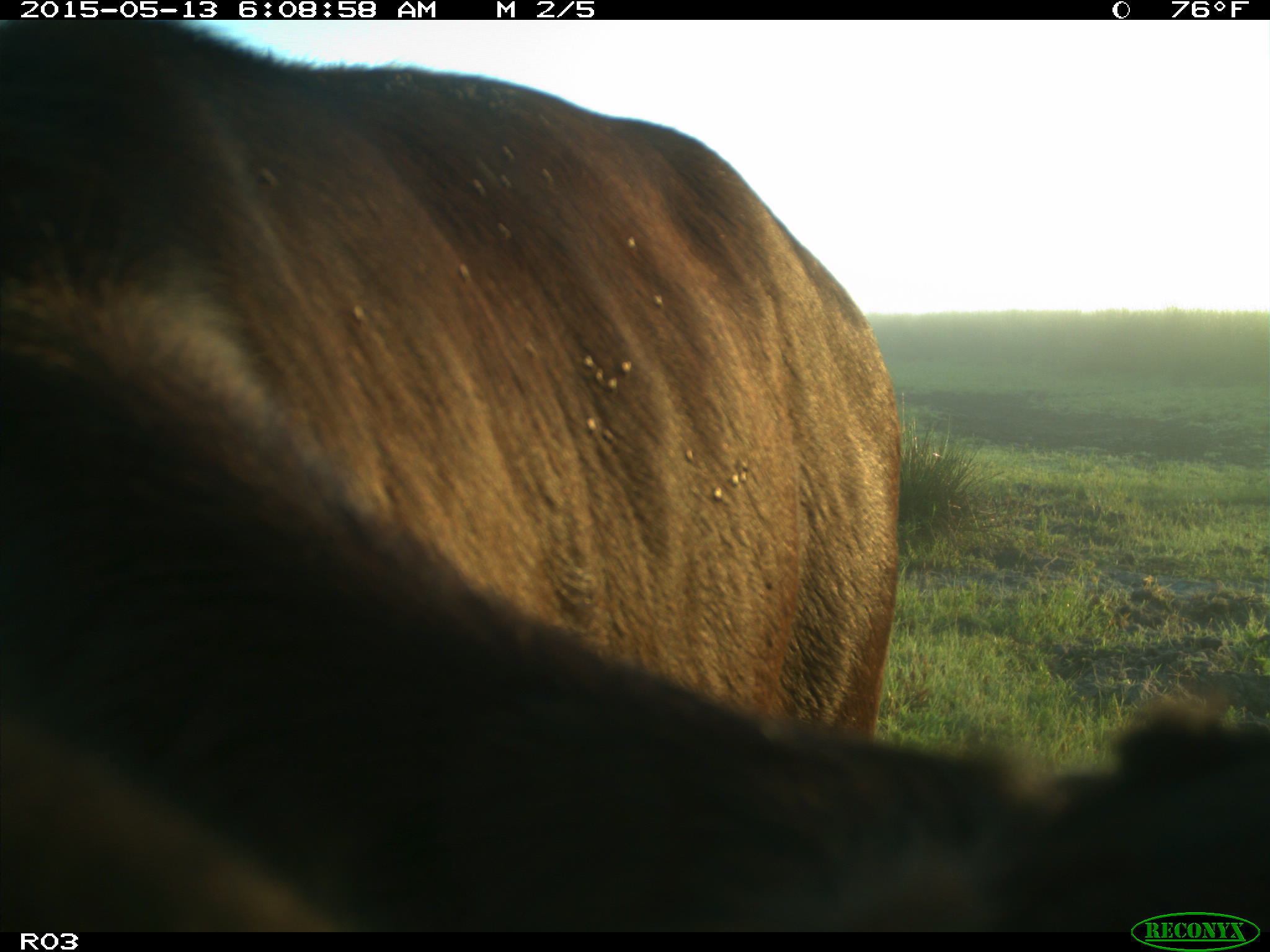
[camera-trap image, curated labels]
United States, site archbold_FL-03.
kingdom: Animalia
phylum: Chordata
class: Mammalia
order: Artiodactyla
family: Bovidae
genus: Bos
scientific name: Bos taurus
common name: domestic cow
Bos taurus (domestic cow).